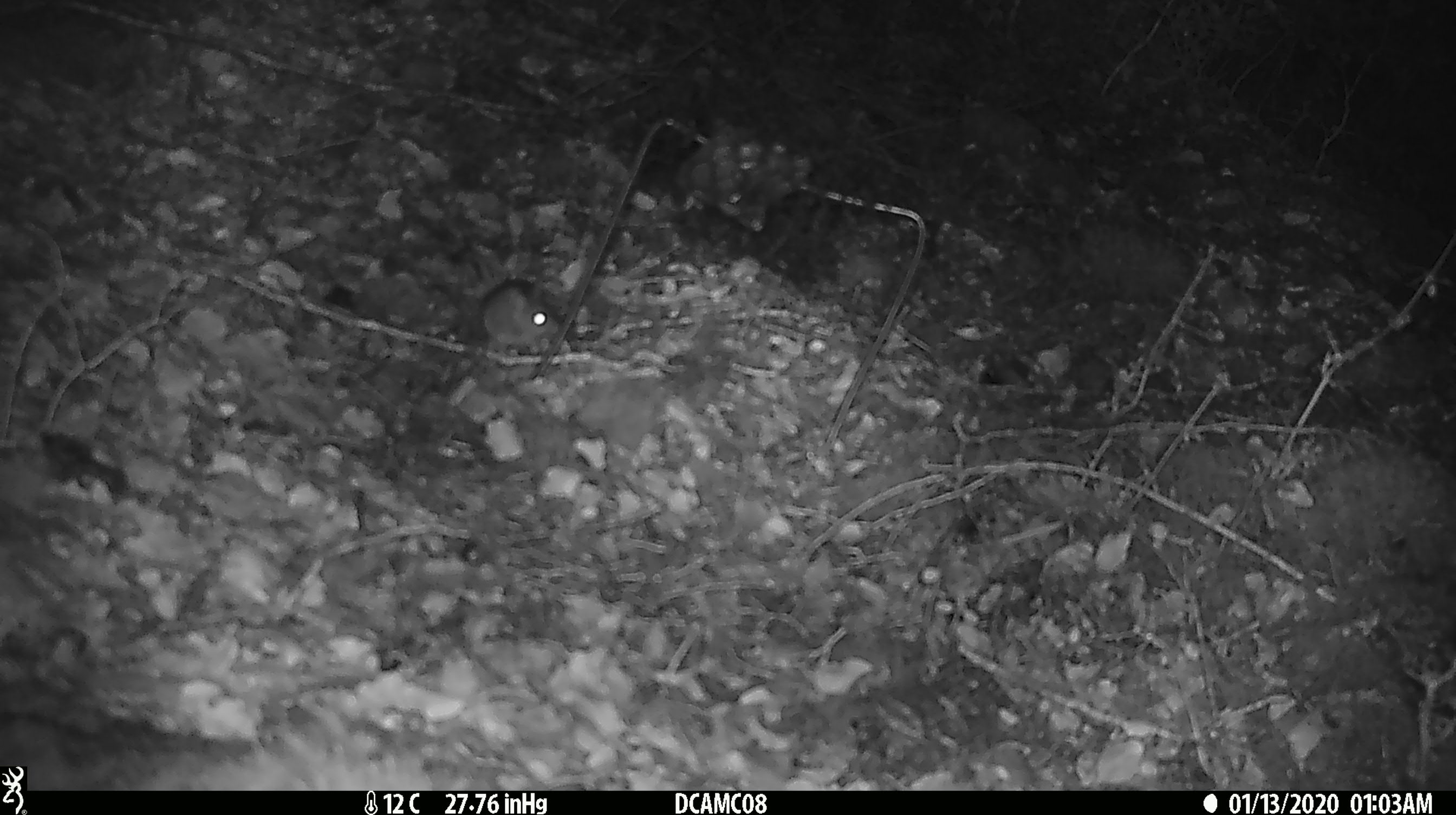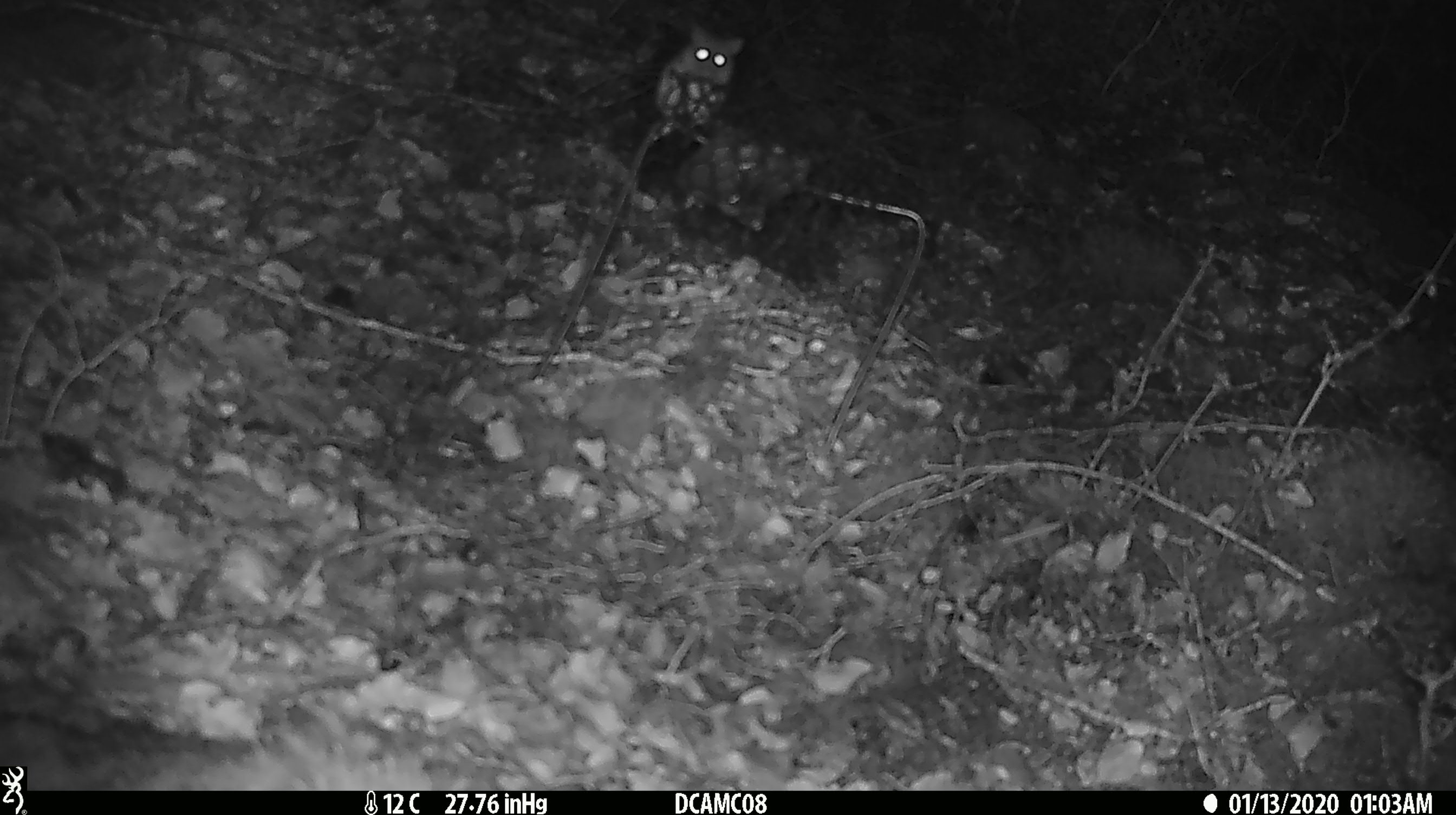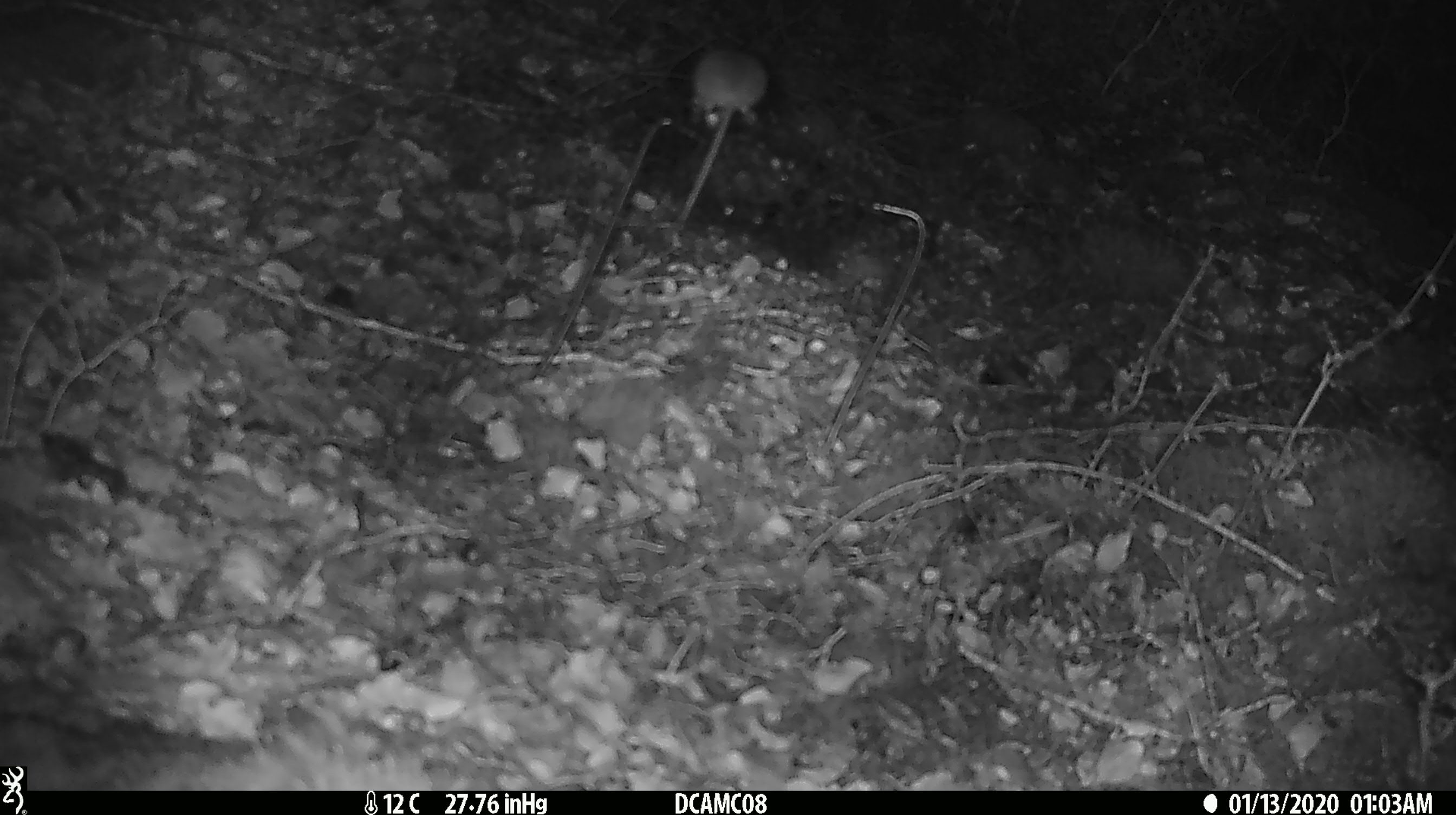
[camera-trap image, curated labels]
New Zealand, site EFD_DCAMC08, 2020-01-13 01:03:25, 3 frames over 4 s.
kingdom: Animalia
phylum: Chordata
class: Mammalia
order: Rodentia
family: Muridae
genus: Mus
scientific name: Mus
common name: mouse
Mouse (Mus).